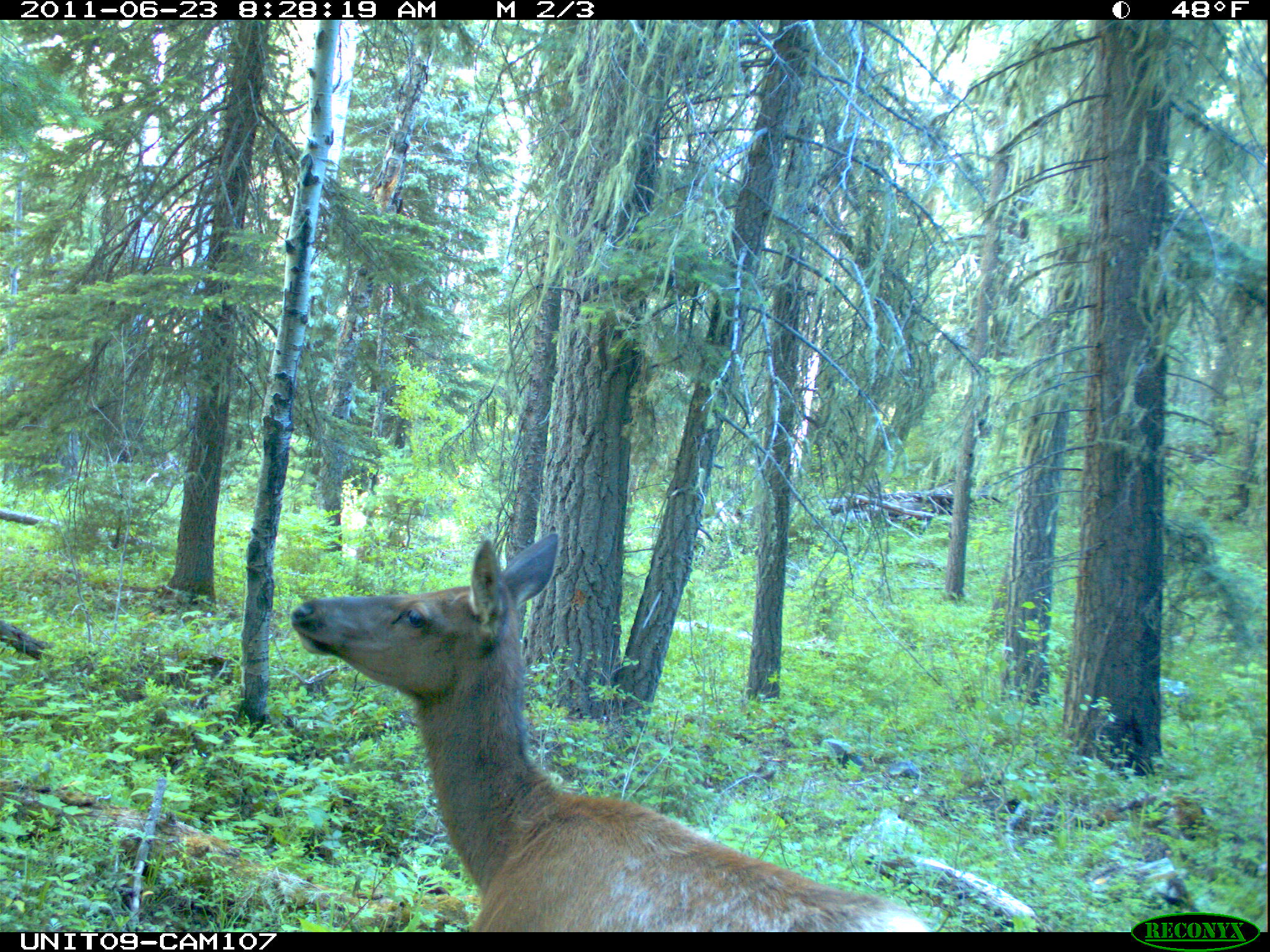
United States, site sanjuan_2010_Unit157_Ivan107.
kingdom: Animalia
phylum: Chordata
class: Mammalia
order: Artiodactyla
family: Cervidae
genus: Cervus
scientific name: Cervus elaphus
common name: red deer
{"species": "Cervus elaphus (red deer)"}